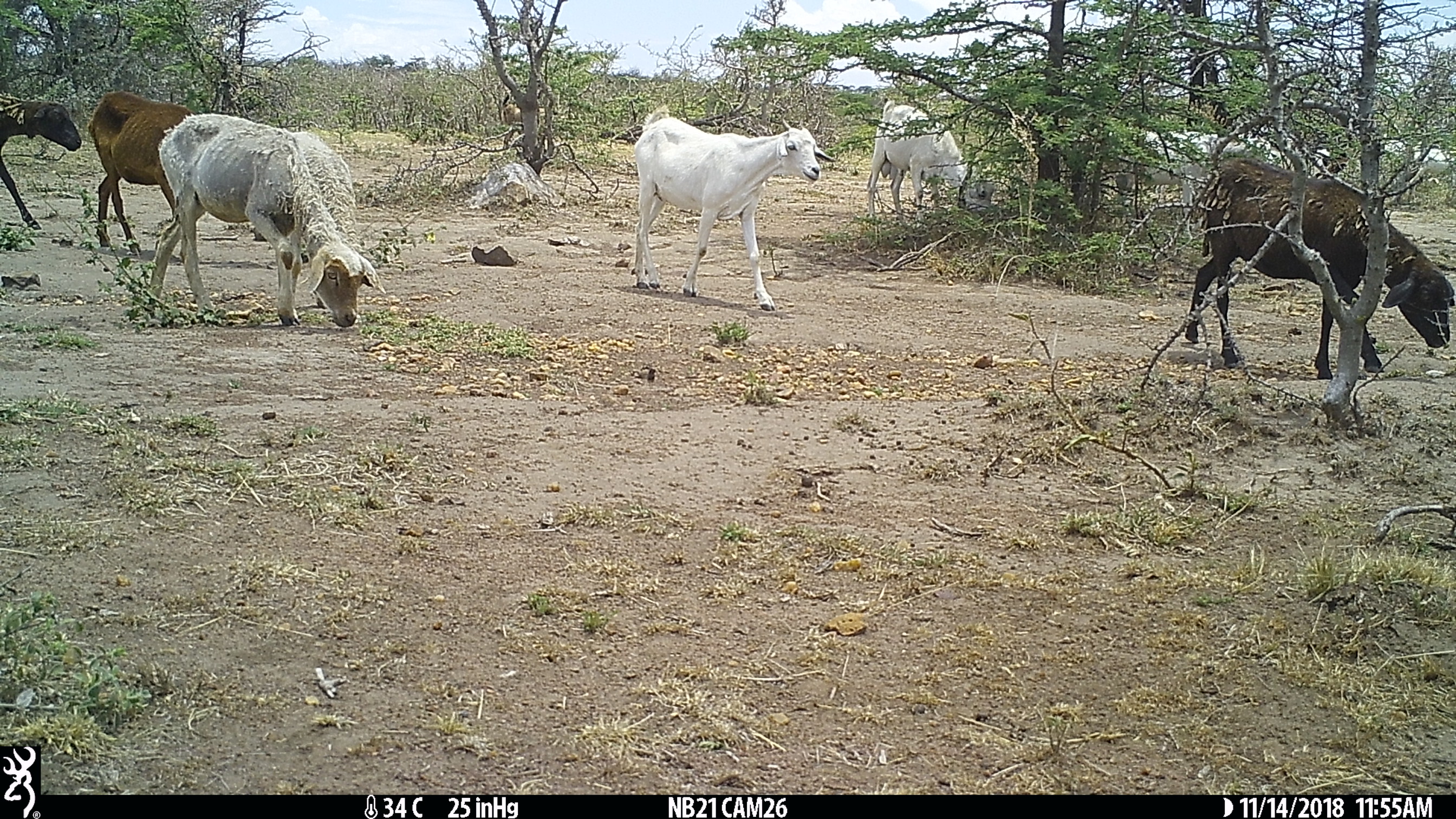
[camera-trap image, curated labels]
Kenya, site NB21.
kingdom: Animalia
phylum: Chordata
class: Mammalia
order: Artiodactyla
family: Bovidae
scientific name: Bovidae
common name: sheep or goat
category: shoat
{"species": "shoat (sheep or goat) (Bovidae)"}